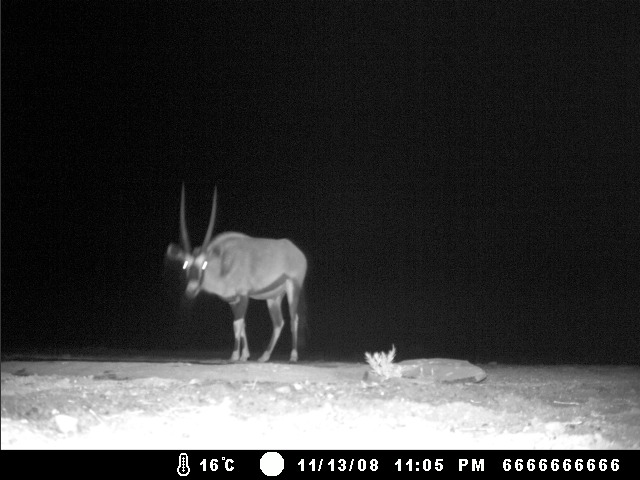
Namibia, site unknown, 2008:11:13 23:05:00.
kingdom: Animalia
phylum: Chordata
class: Mammalia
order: Artiodactyla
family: Bovidae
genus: Oryx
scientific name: Oryx gazella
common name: gemsbok